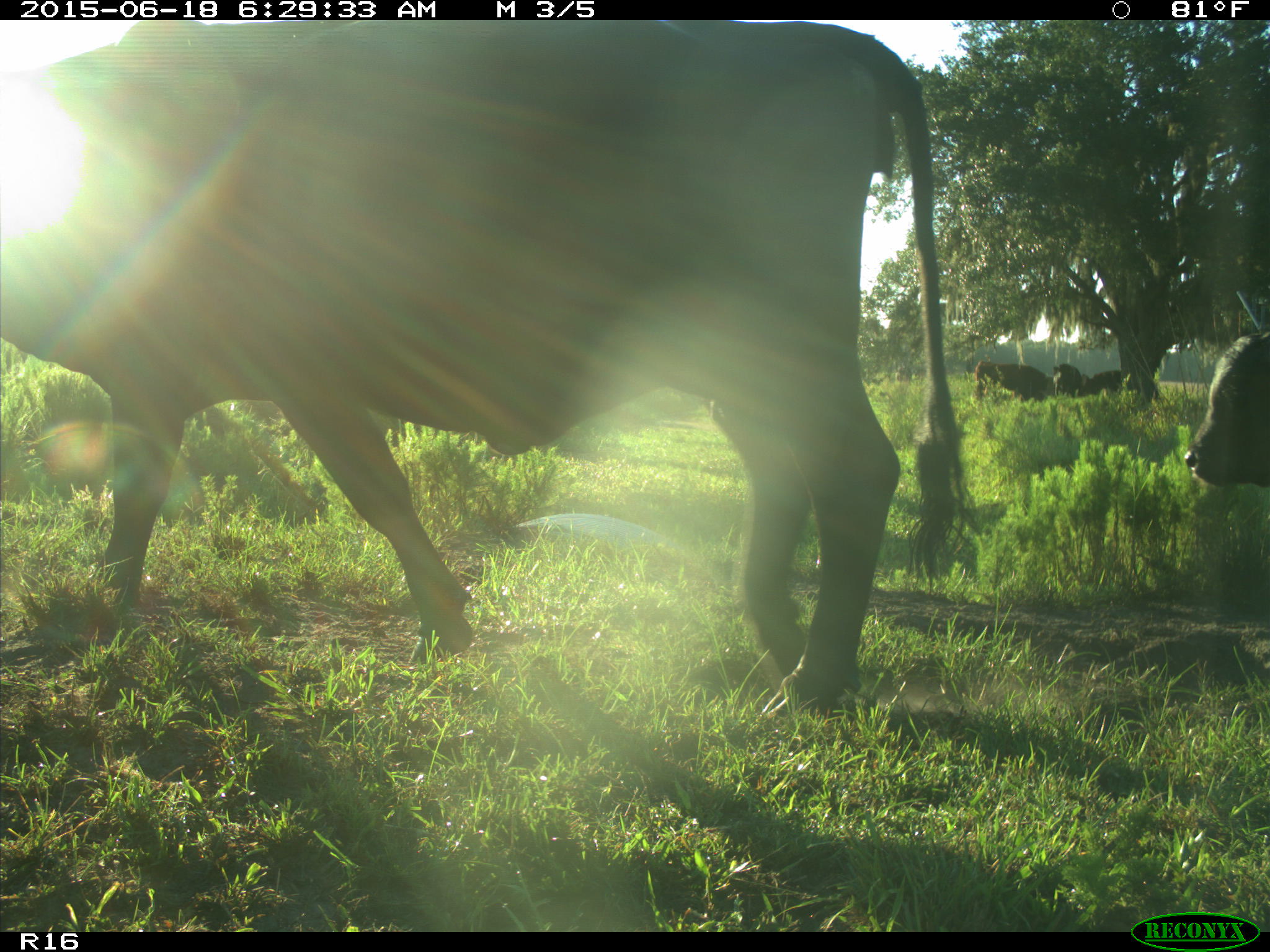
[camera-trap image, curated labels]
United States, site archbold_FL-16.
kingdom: Animalia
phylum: Chordata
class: Mammalia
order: Artiodactyla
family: Bovidae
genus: Bos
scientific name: Bos taurus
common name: domestic cow